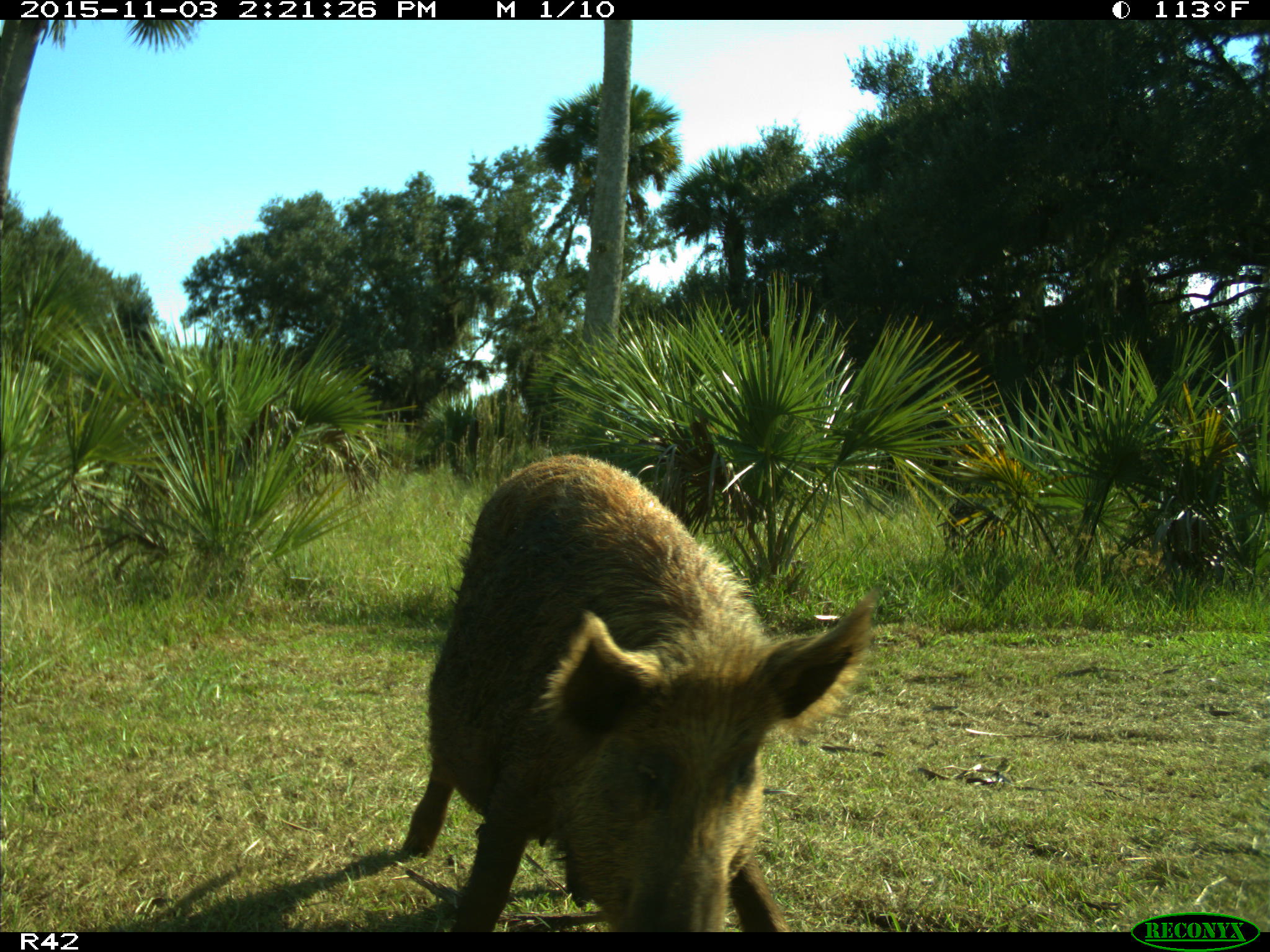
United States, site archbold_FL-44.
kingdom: Animalia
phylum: Chordata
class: Mammalia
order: Artiodactyla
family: Suidae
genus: Sus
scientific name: Sus scrofa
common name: wild boar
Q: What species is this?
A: Sus scrofa (wild boar).